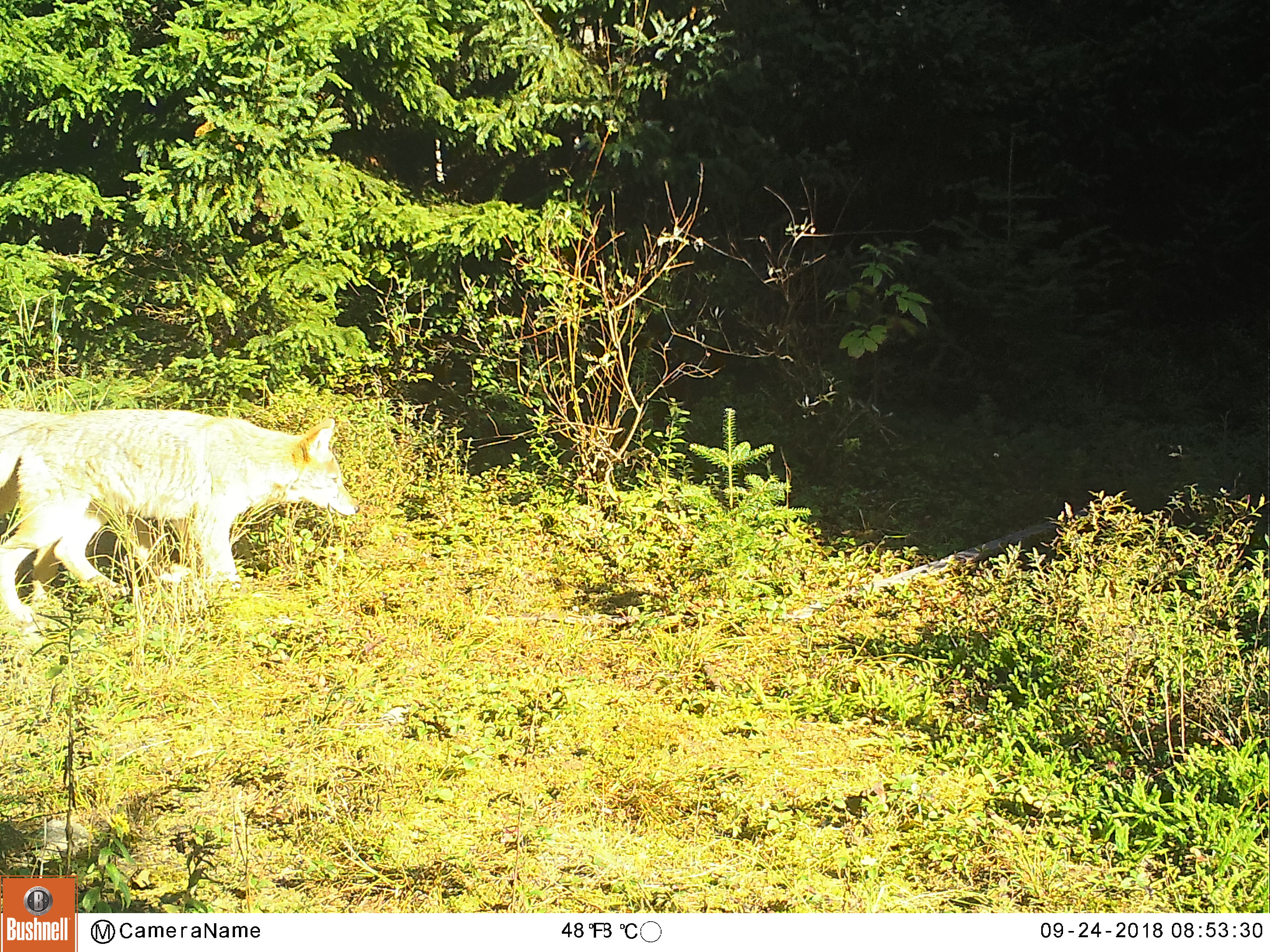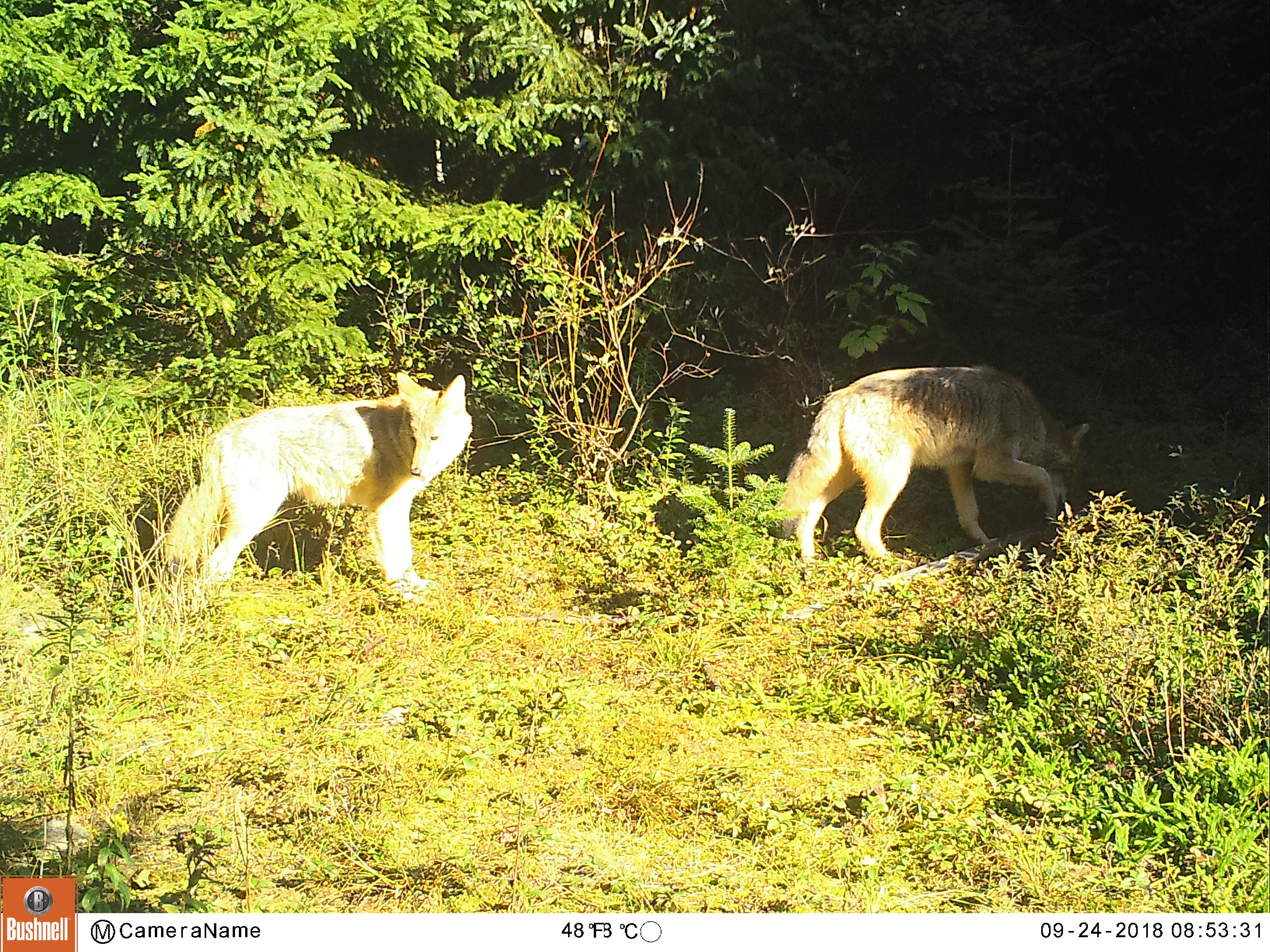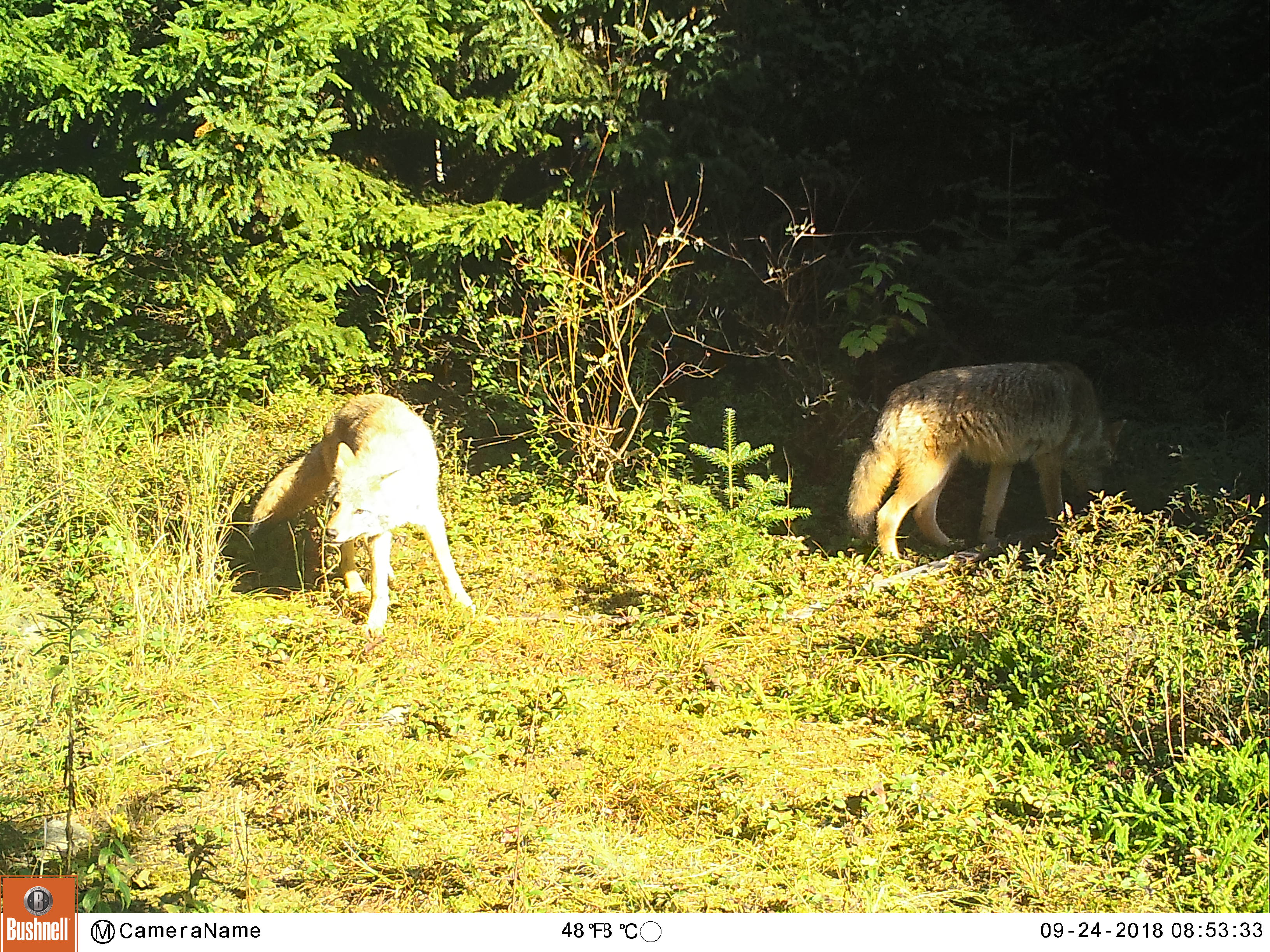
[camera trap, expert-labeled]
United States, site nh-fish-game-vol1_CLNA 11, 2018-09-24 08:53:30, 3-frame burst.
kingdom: Animalia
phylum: Chordata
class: Mammalia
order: Carnivora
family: Canidae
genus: Canis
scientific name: Canis latrans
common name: coyote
Coyote (Canis latrans).